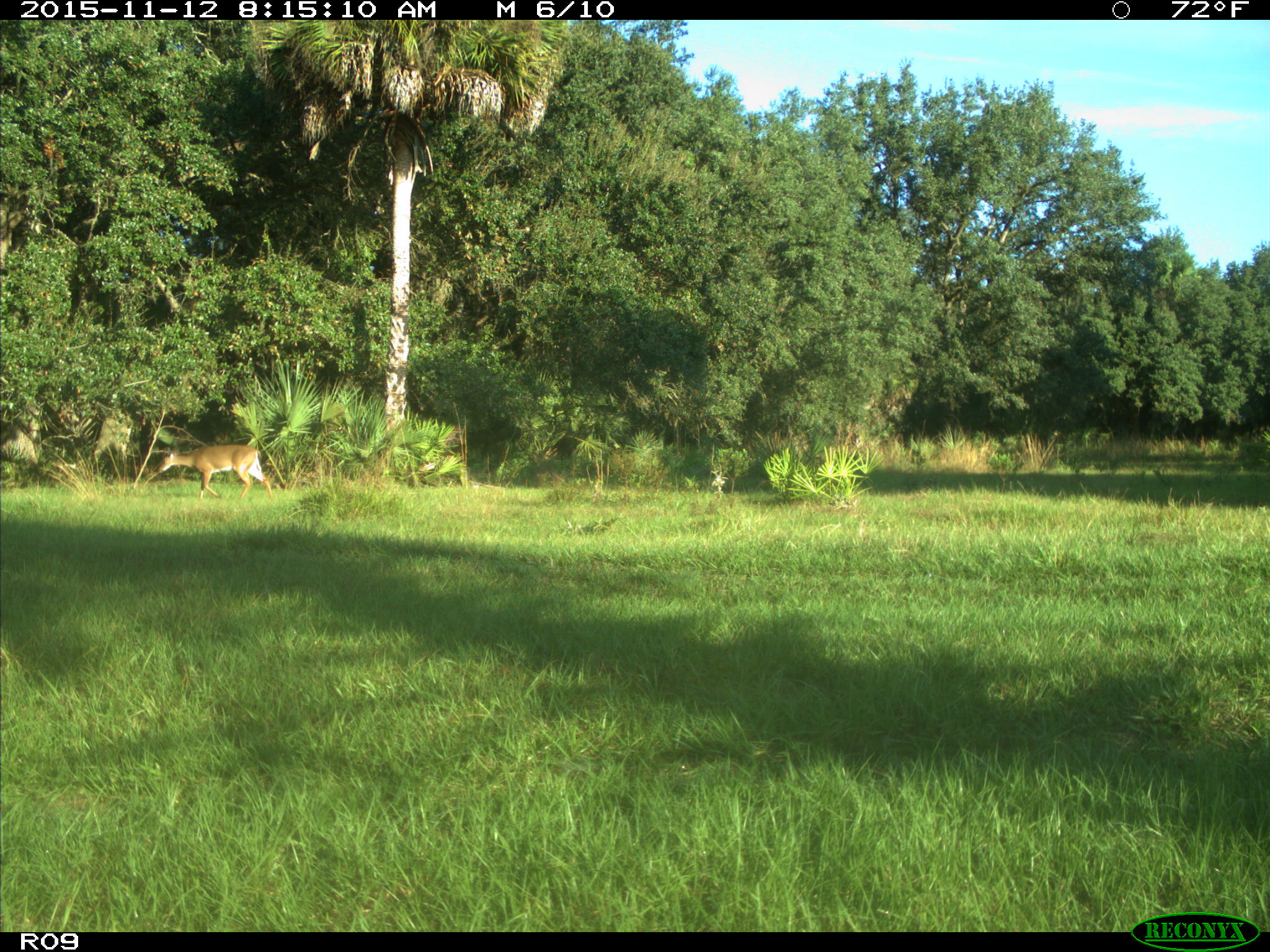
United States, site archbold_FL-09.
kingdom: Animalia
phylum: Chordata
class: Mammalia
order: Artiodactyla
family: Cervidae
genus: Odocoileus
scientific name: Odocoileus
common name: deer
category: unidentified deer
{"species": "unidentified deer (deer) (Odocoileus)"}